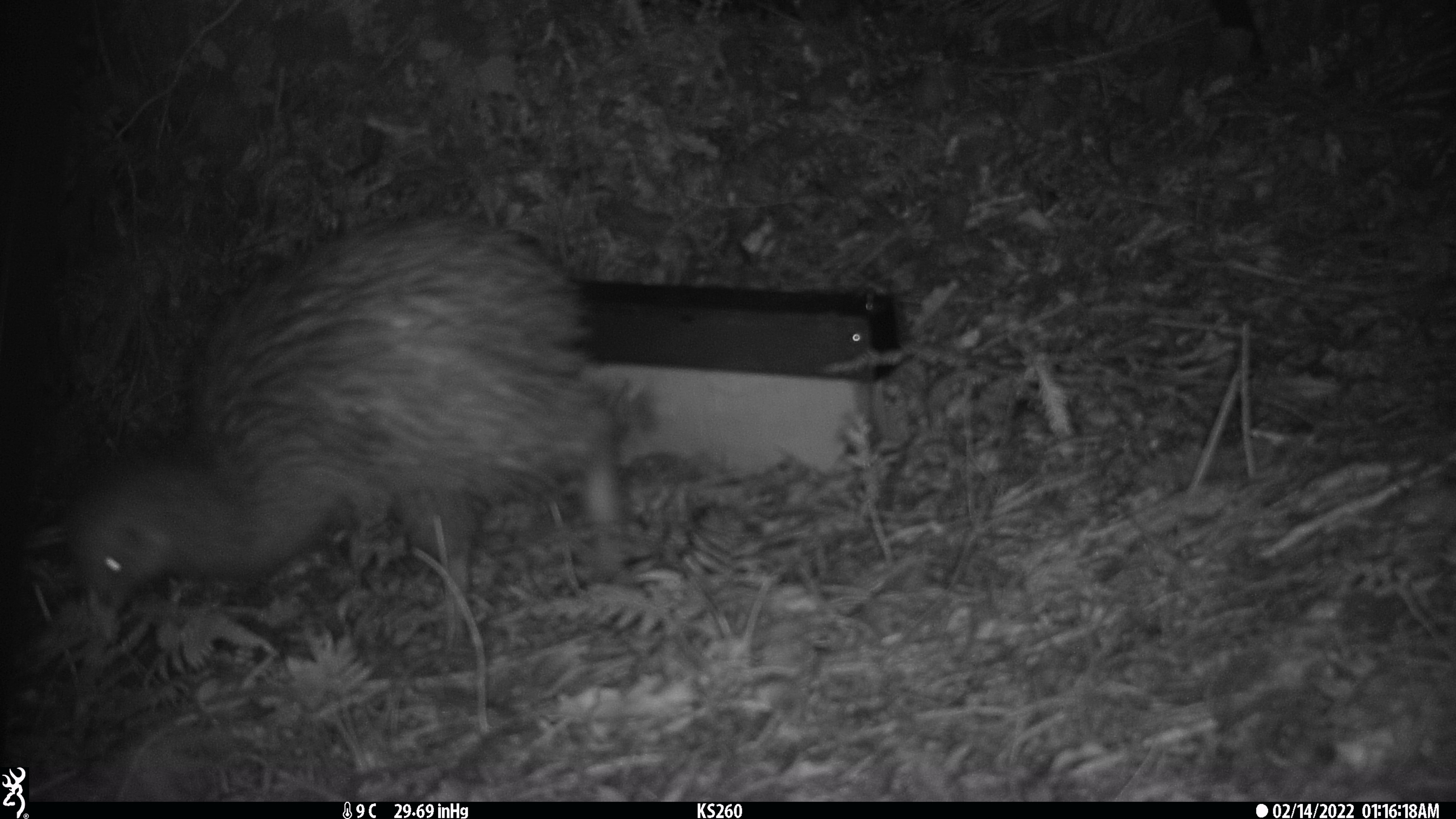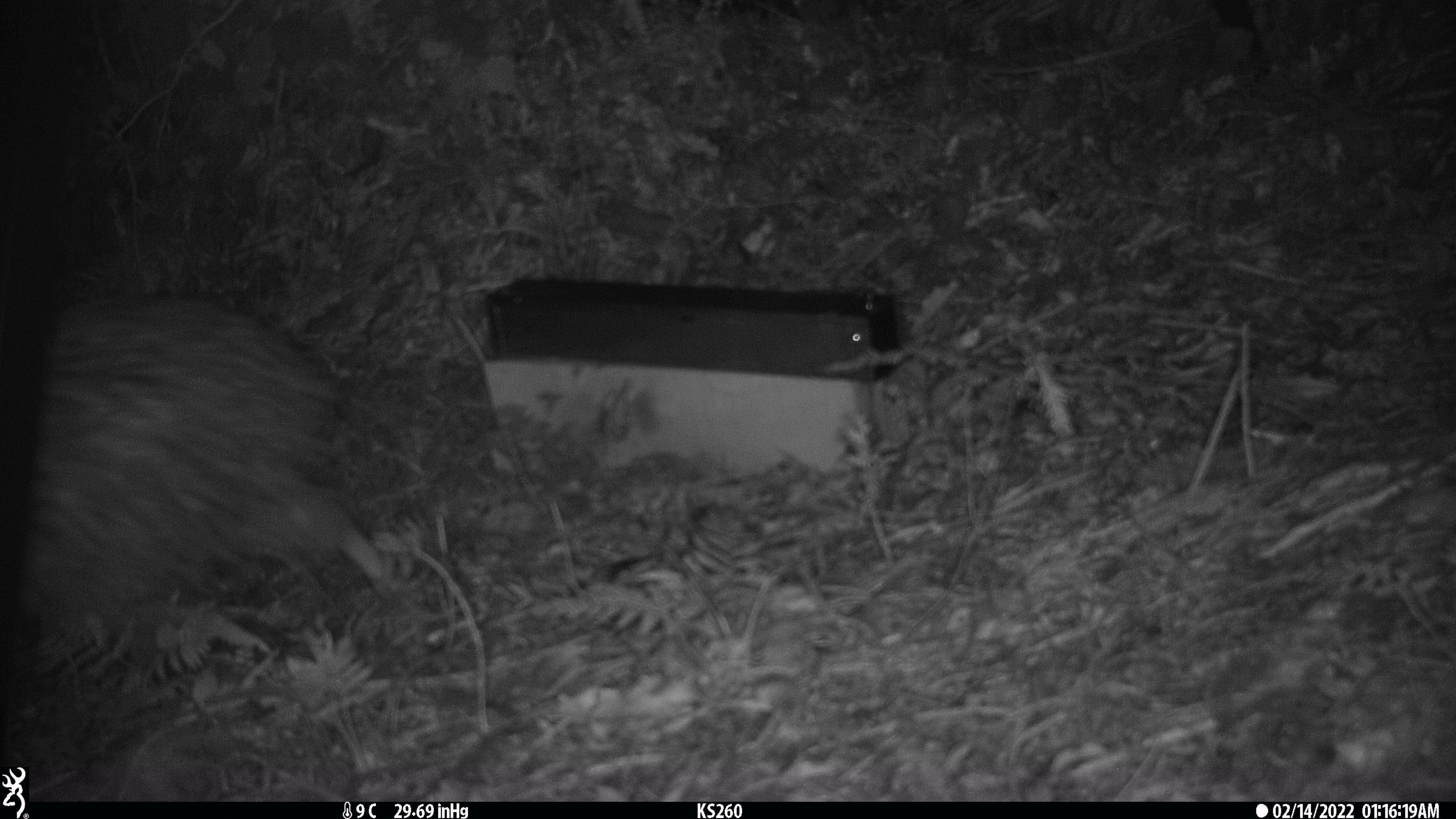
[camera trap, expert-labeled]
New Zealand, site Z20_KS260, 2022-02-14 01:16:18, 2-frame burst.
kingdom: Animalia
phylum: Chordata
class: Aves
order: Apterygiformes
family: Apterygidae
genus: Apteryx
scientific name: Apteryx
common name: kiwi